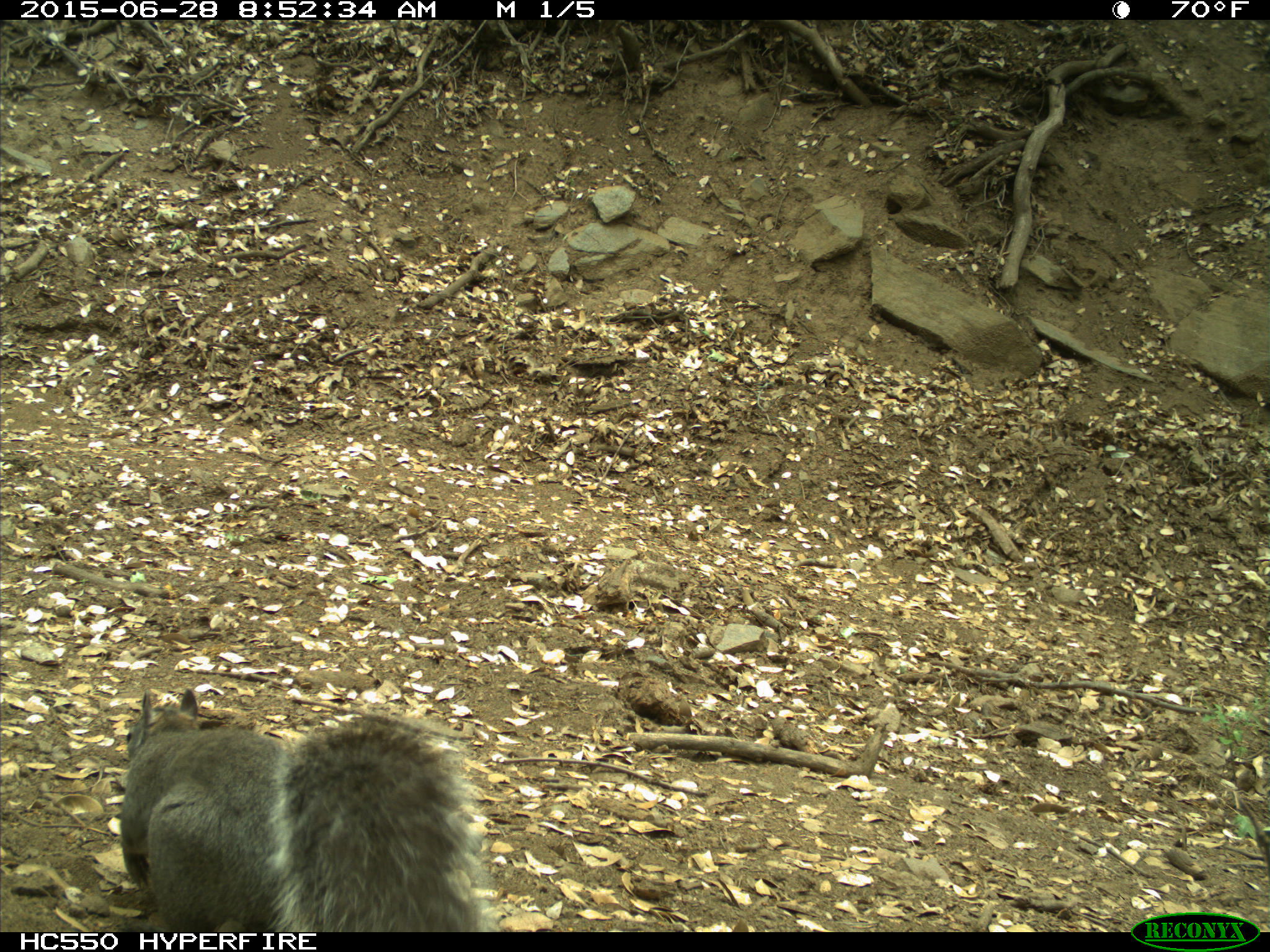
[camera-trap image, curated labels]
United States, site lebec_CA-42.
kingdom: Animalia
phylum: Chordata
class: Mammalia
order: Rodentia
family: Sciuridae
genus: Sciurus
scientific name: Sciurus carolinensis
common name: eastern gray squirrel